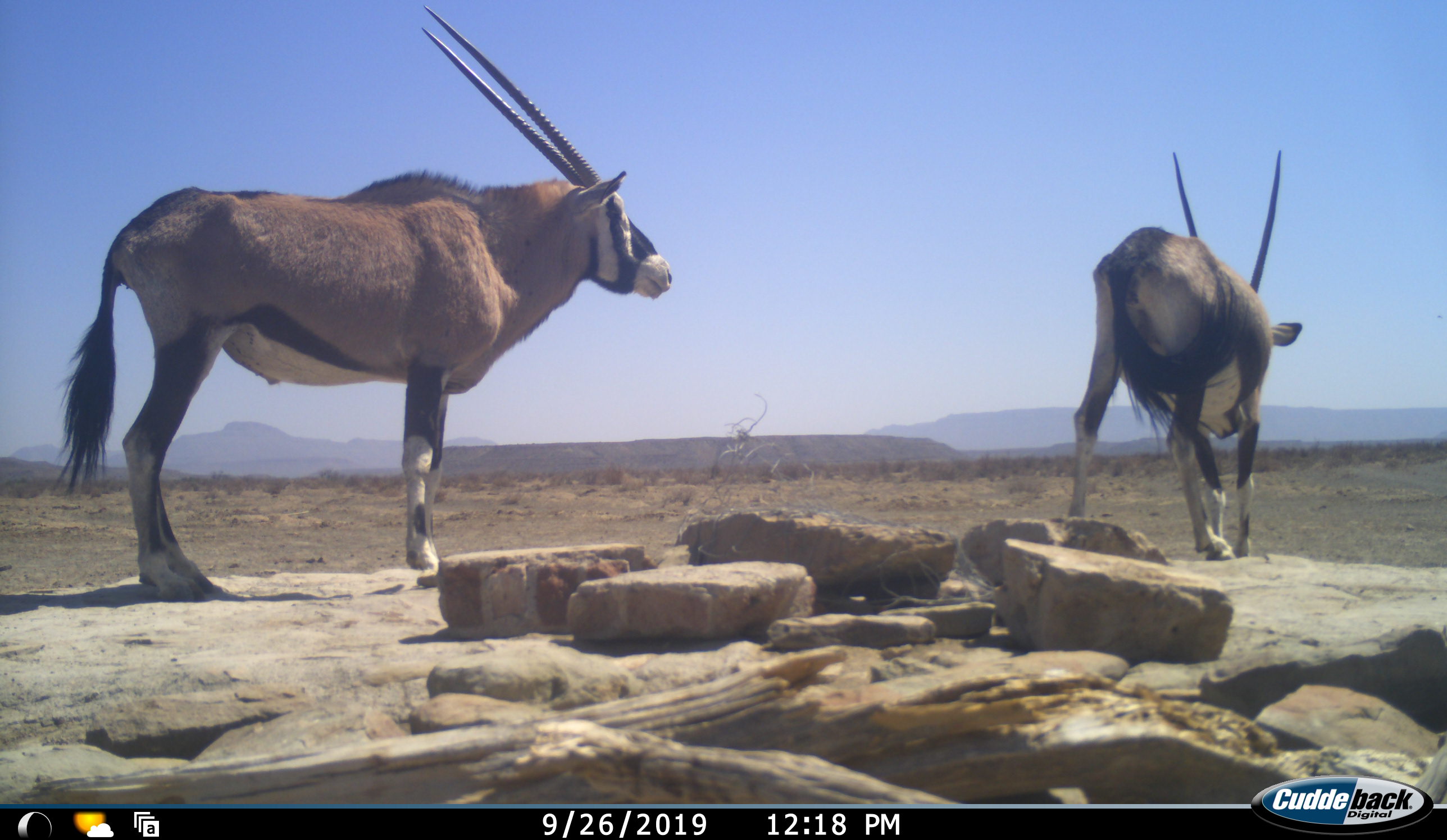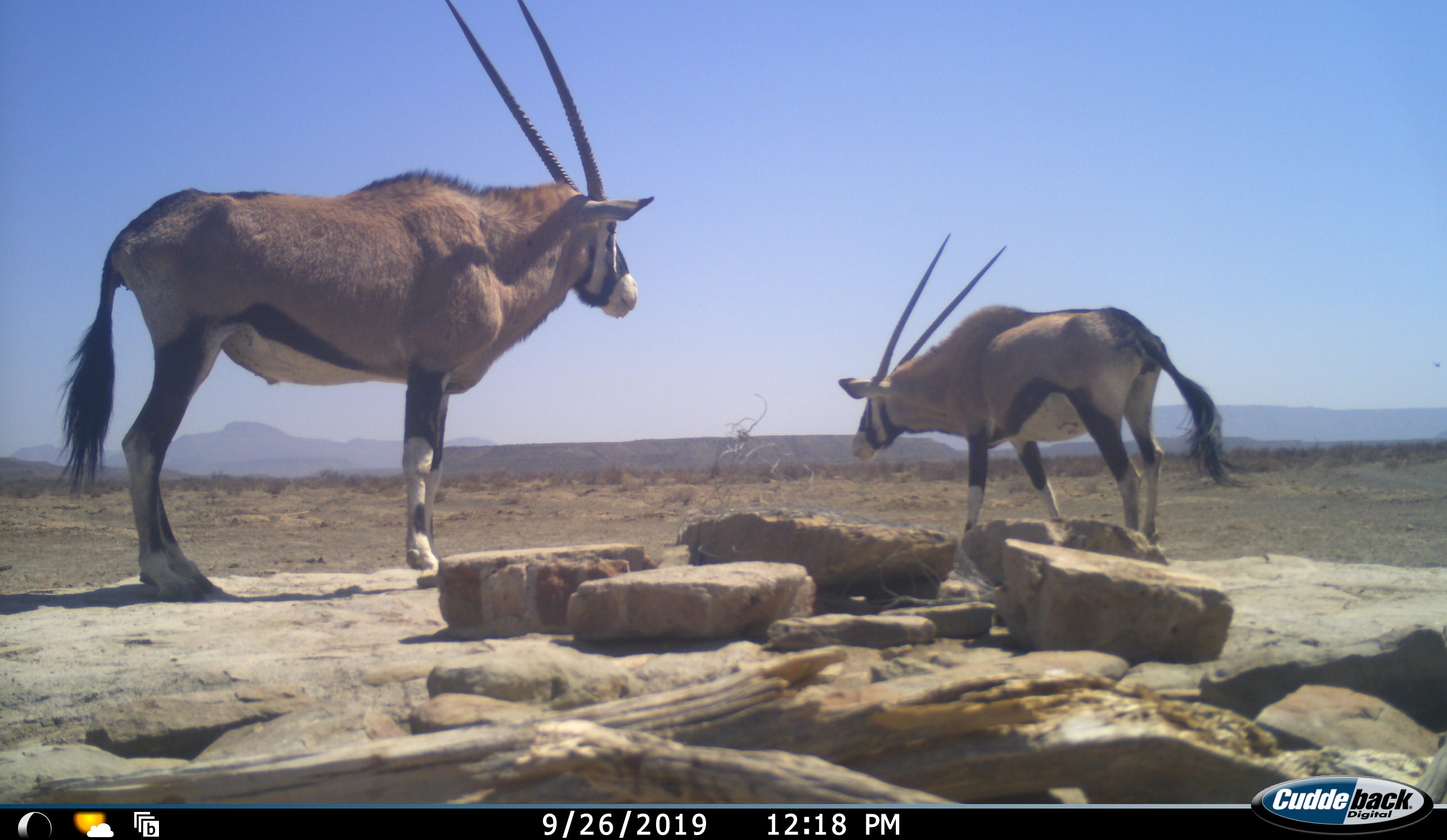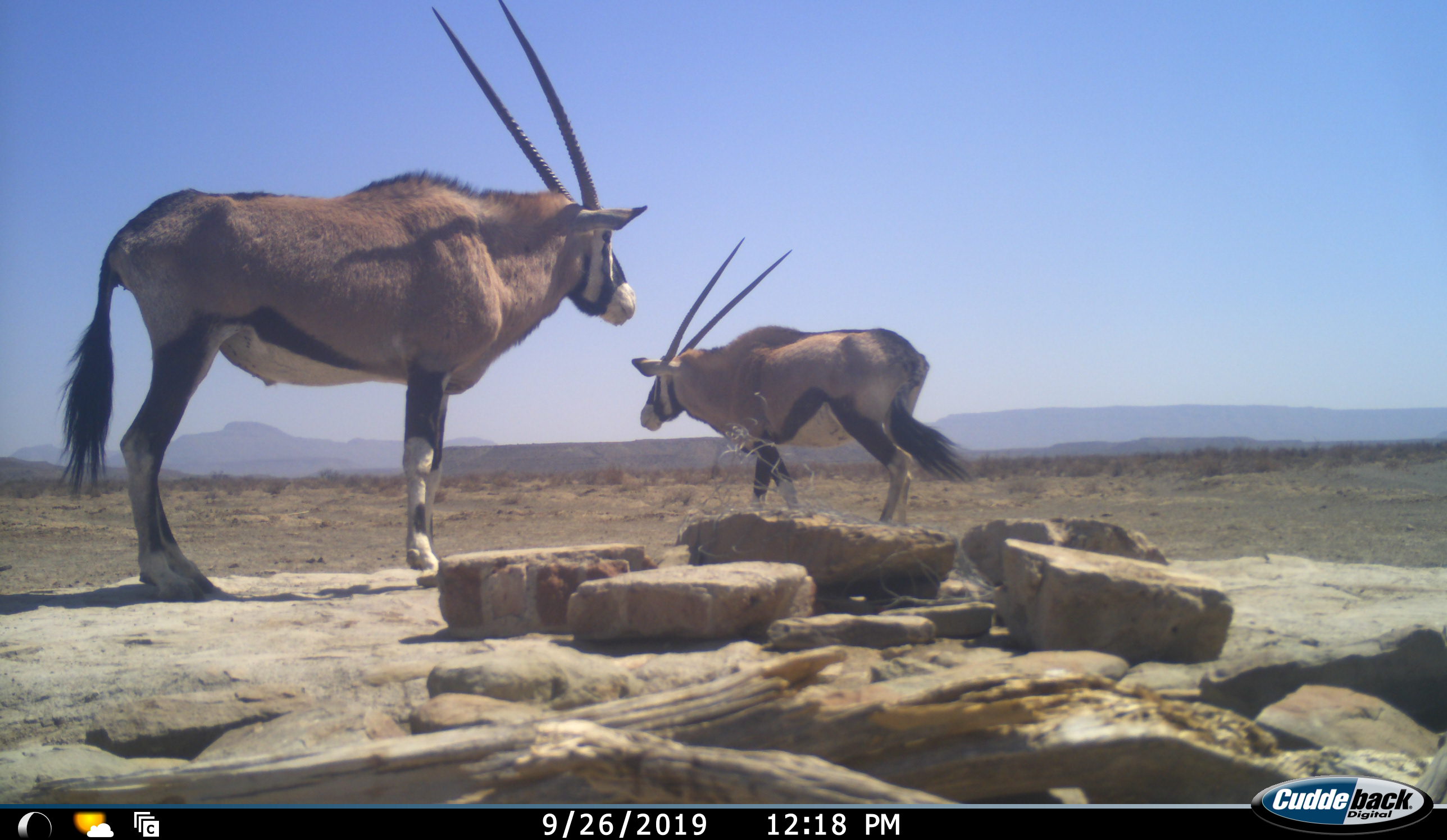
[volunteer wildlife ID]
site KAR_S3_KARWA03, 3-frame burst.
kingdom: Animalia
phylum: Chordata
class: Mammalia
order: Artiodactyla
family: Bovidae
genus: Oryx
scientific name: Oryx gazella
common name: gemsbok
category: oryx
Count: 2.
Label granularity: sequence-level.